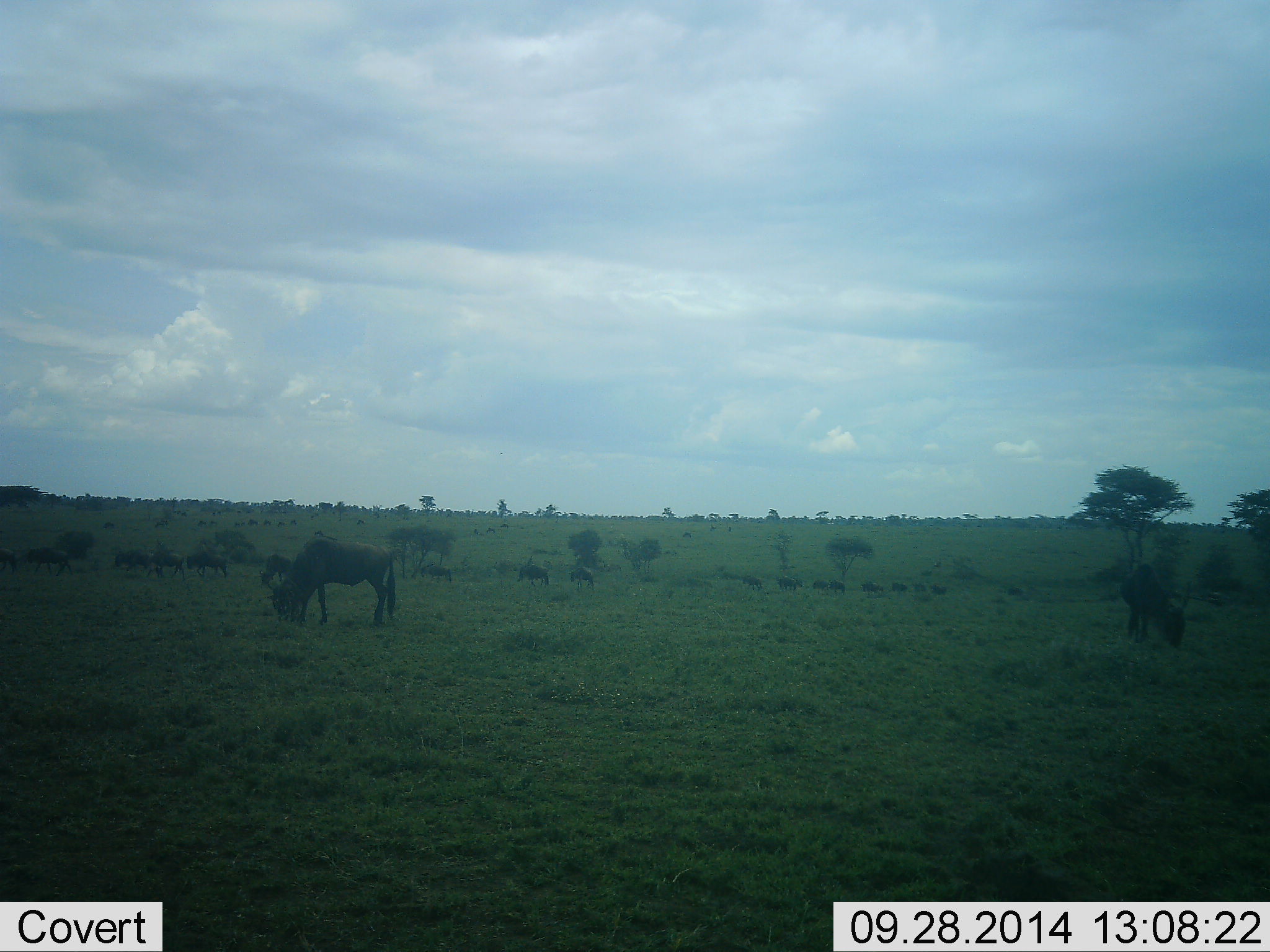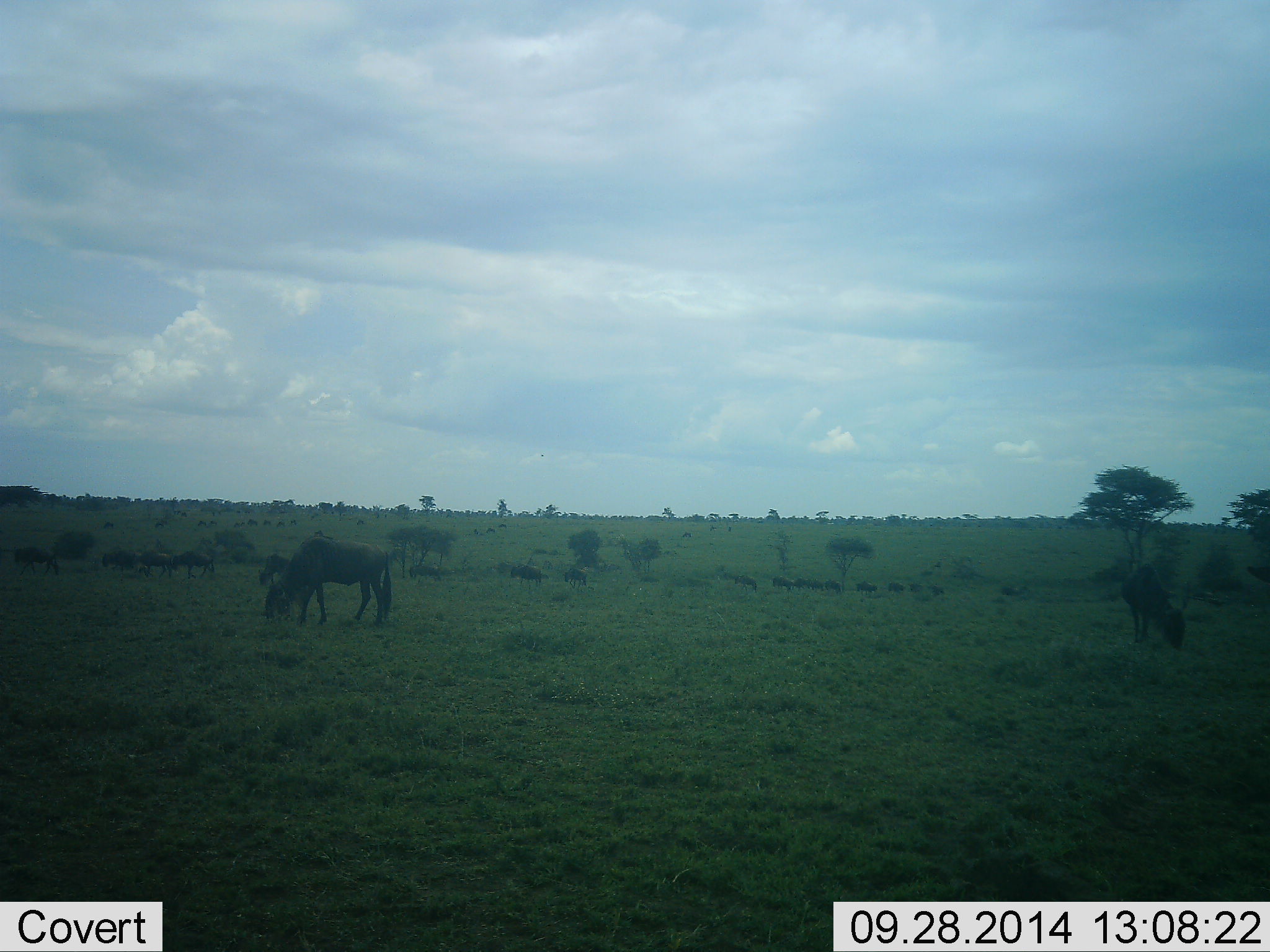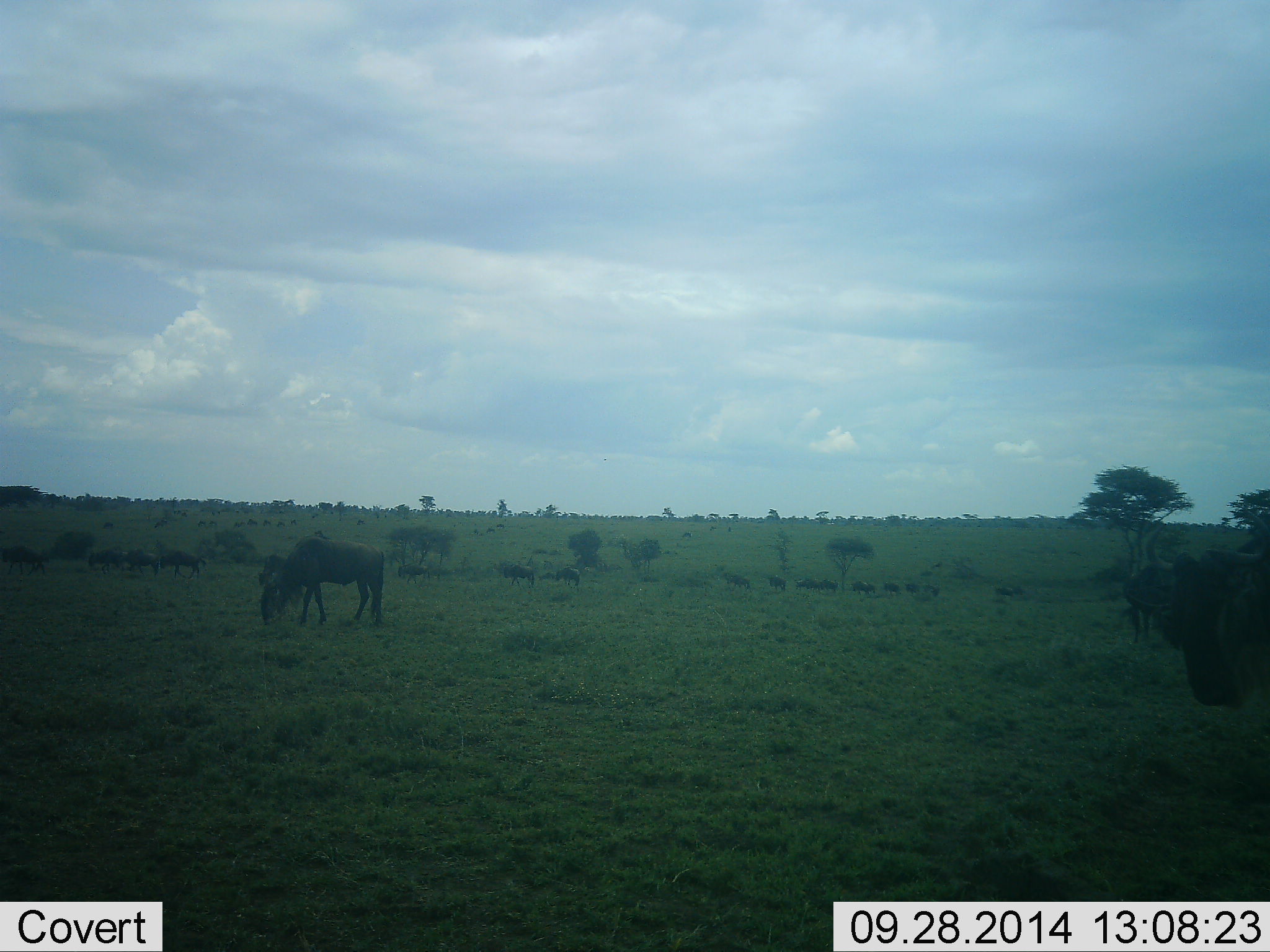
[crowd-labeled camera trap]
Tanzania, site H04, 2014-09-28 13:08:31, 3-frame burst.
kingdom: Animalia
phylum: Chordata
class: Mammalia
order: Artiodactyla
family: Bovidae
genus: Connochaetes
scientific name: Connochaetes taurinus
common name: blue wildebeest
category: wildebeest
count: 11-50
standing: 40%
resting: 10%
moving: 40%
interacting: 0%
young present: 0%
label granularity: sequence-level